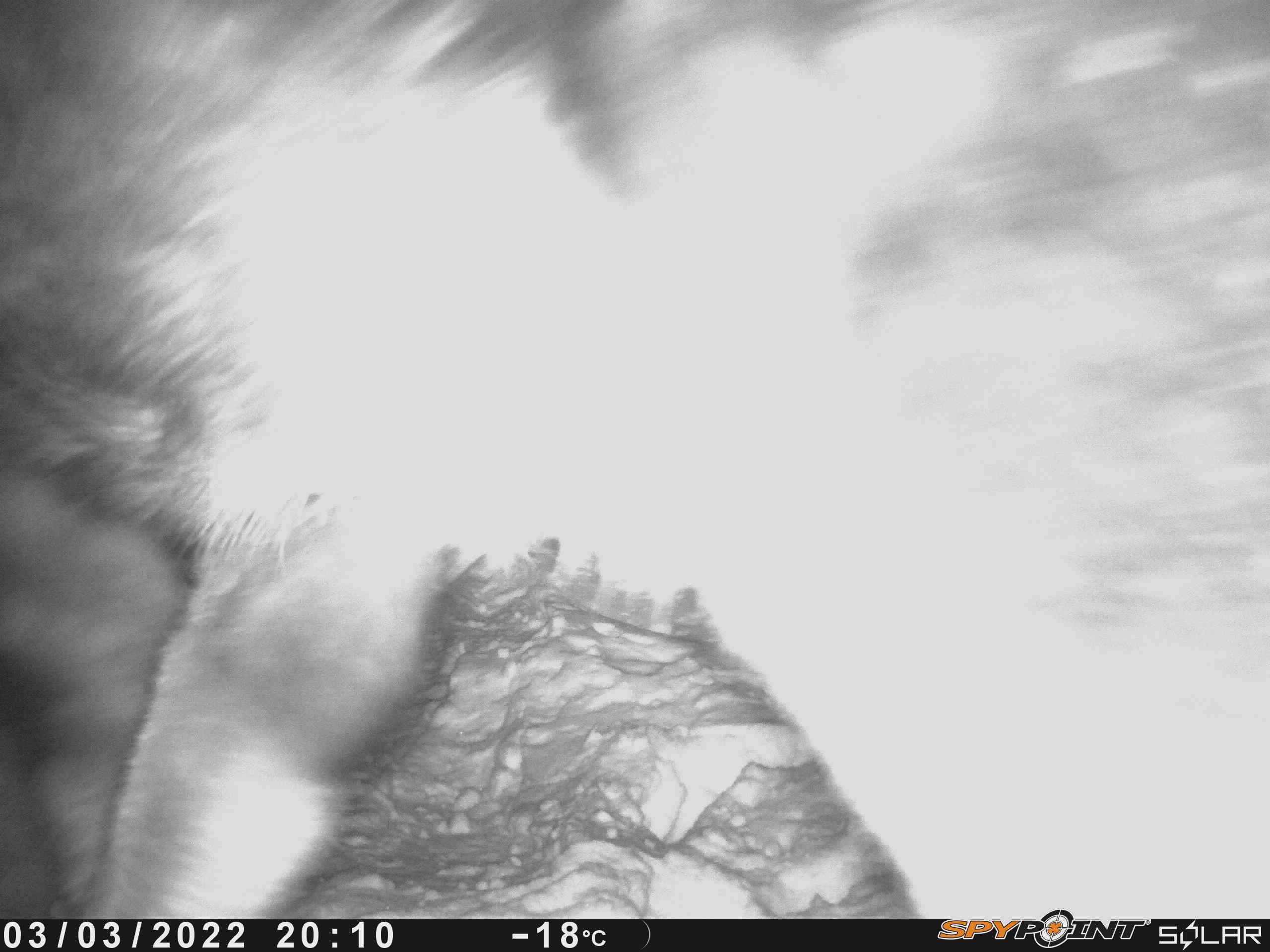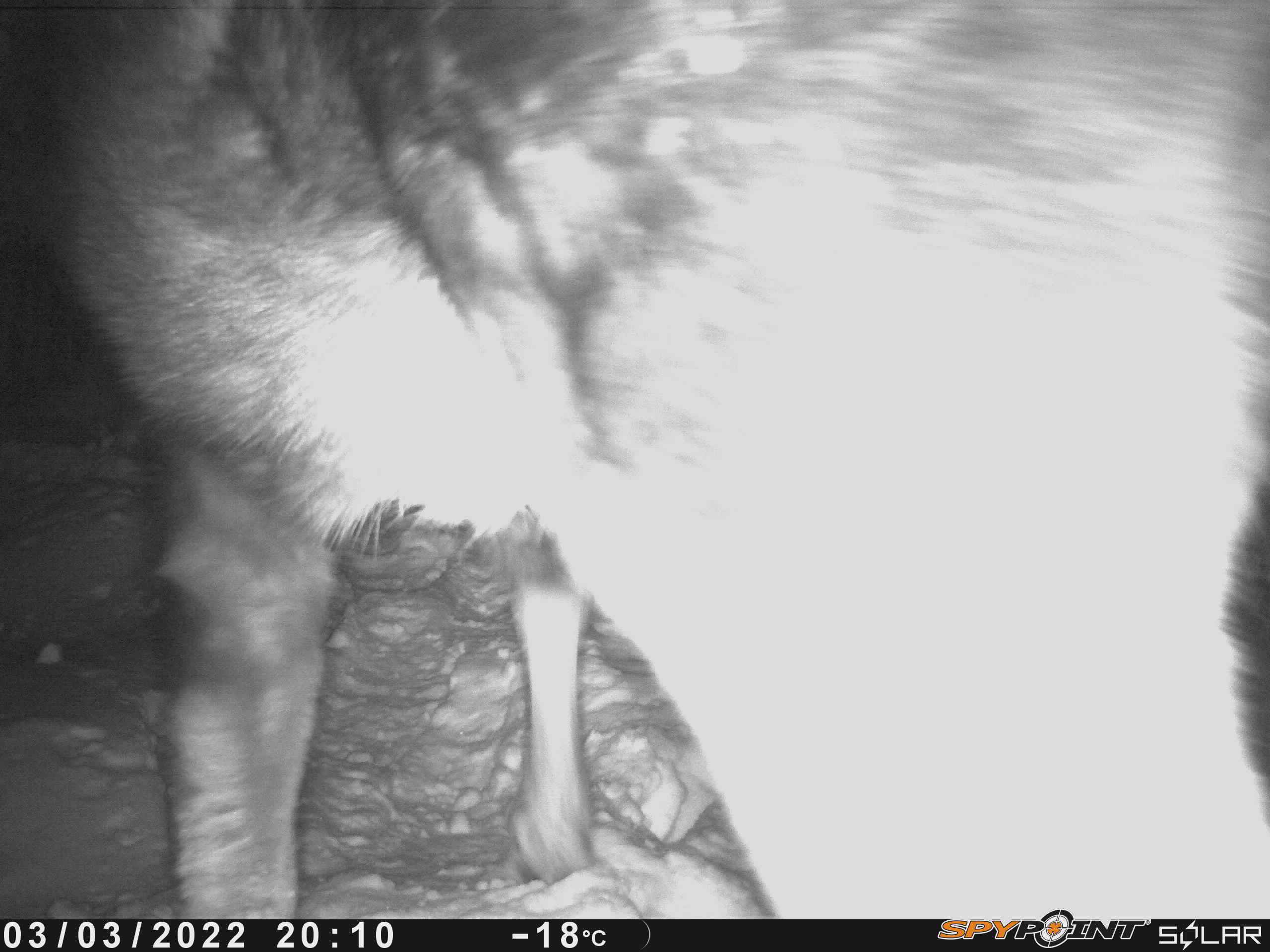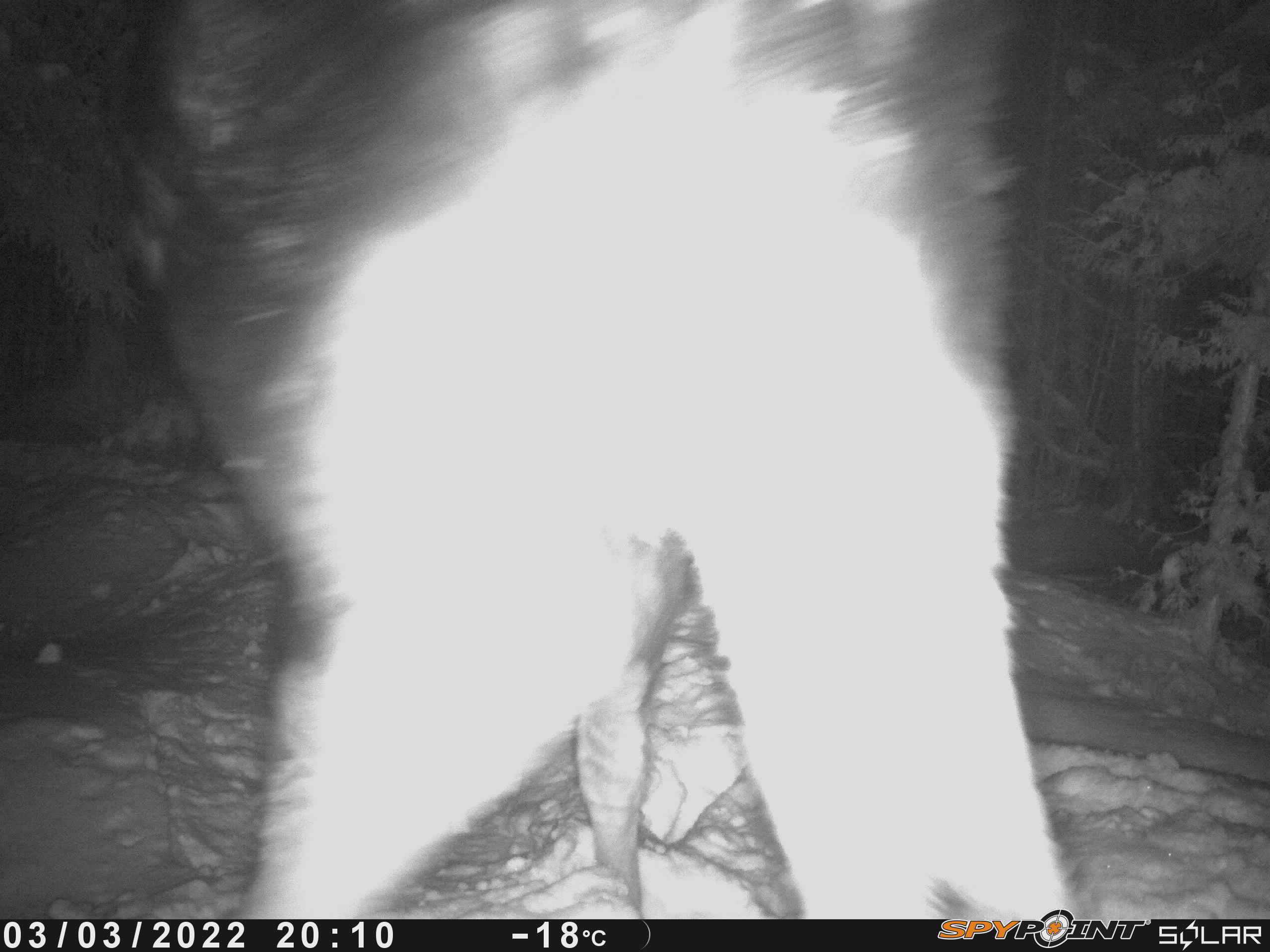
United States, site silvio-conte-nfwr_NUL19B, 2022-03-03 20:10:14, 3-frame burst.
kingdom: Animalia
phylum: Chordata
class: Mammalia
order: Artiodactyla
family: Cervidae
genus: Alces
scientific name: Alces alces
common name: moose